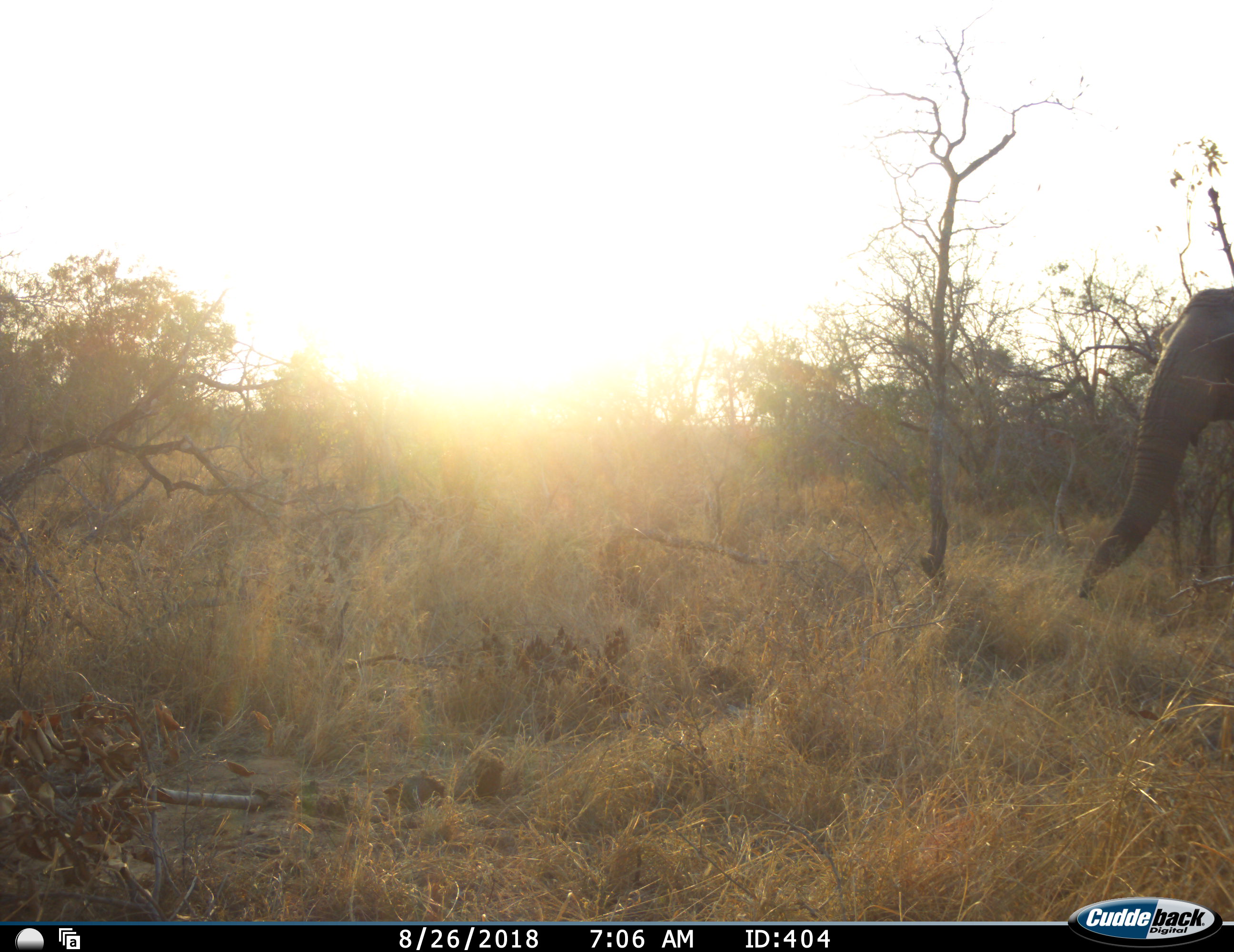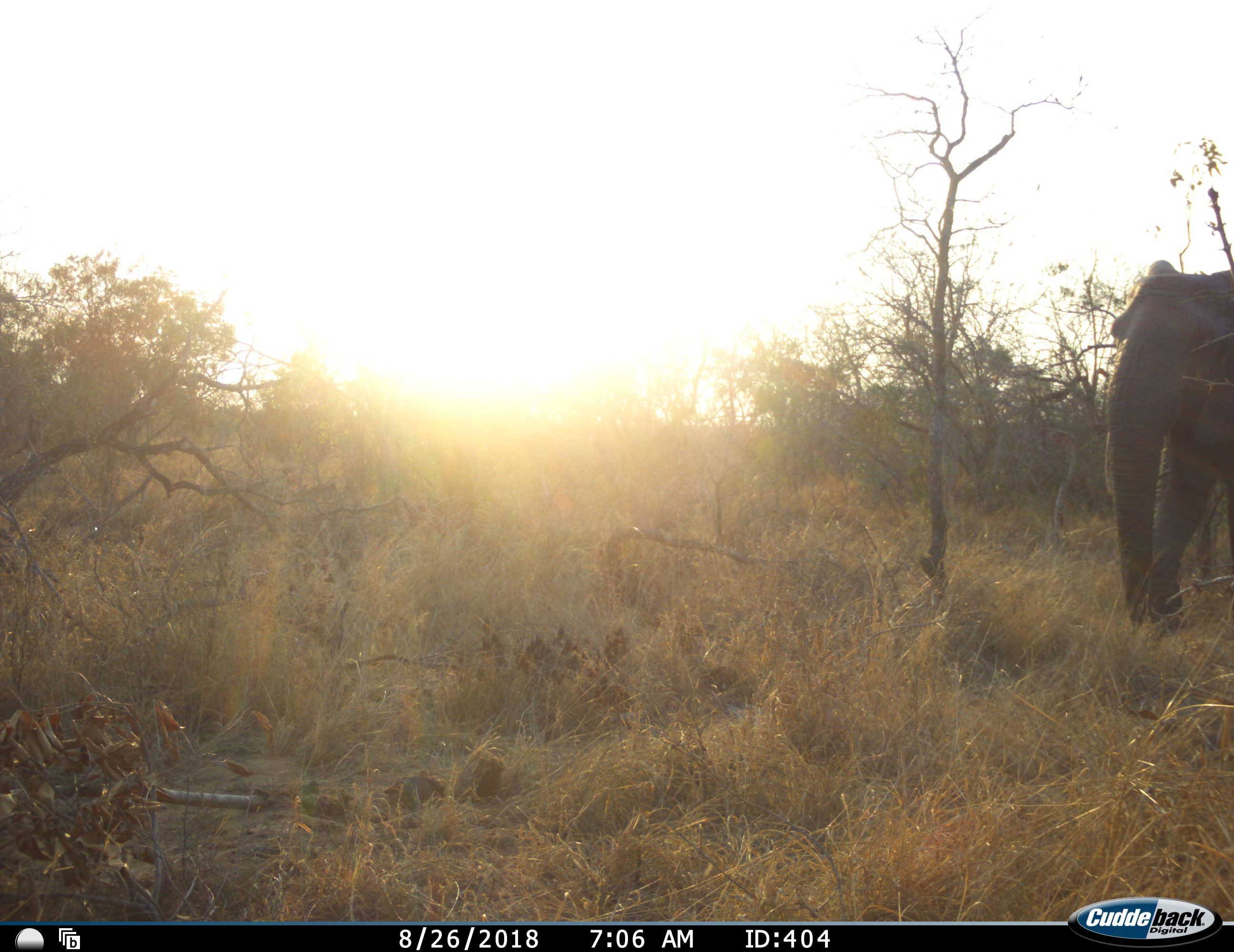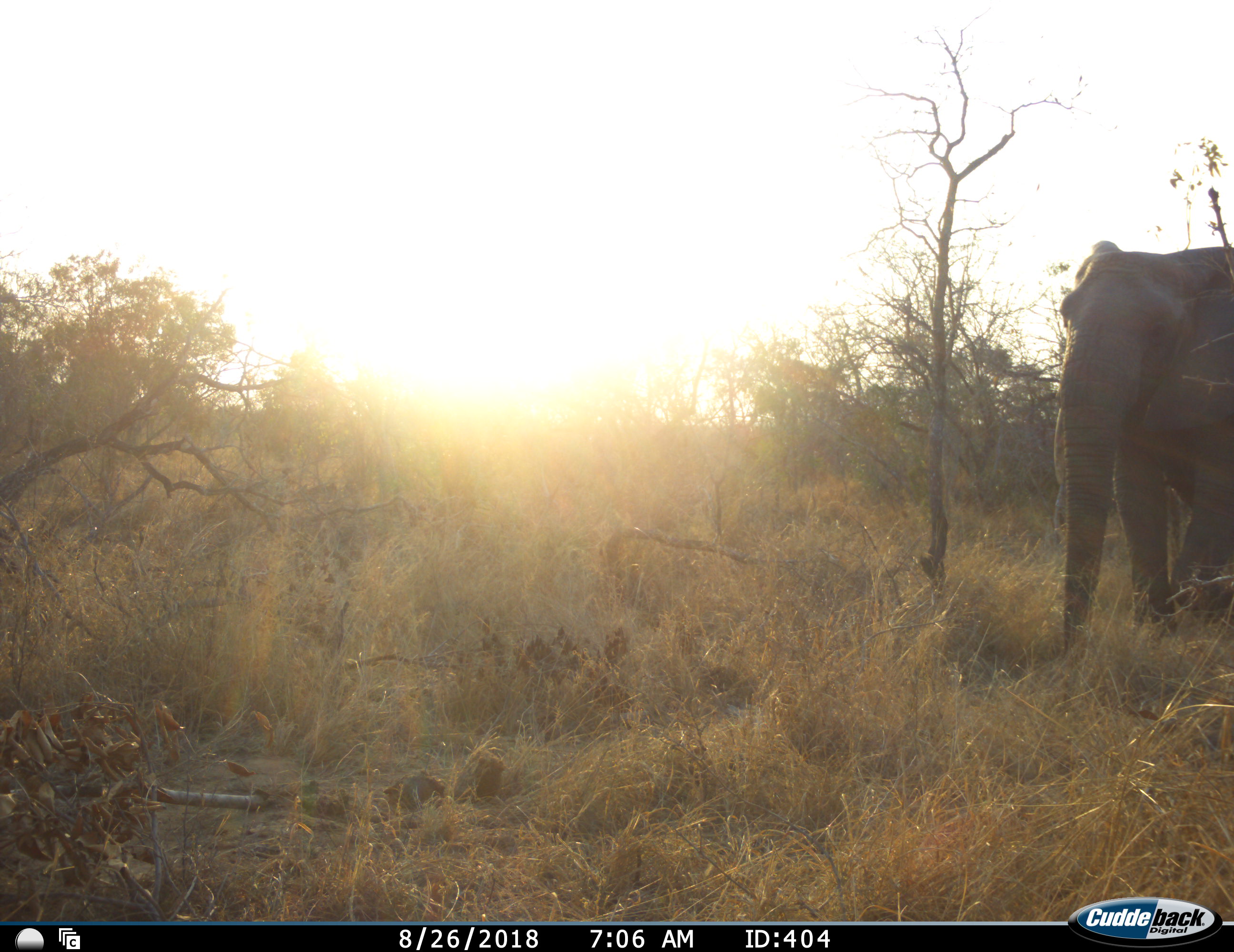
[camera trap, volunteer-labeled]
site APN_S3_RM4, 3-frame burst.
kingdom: Animalia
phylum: Chordata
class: Mammalia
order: Proboscidea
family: Elephantidae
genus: Loxodonta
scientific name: Loxodonta africana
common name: african bush elephant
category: elephant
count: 1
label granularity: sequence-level